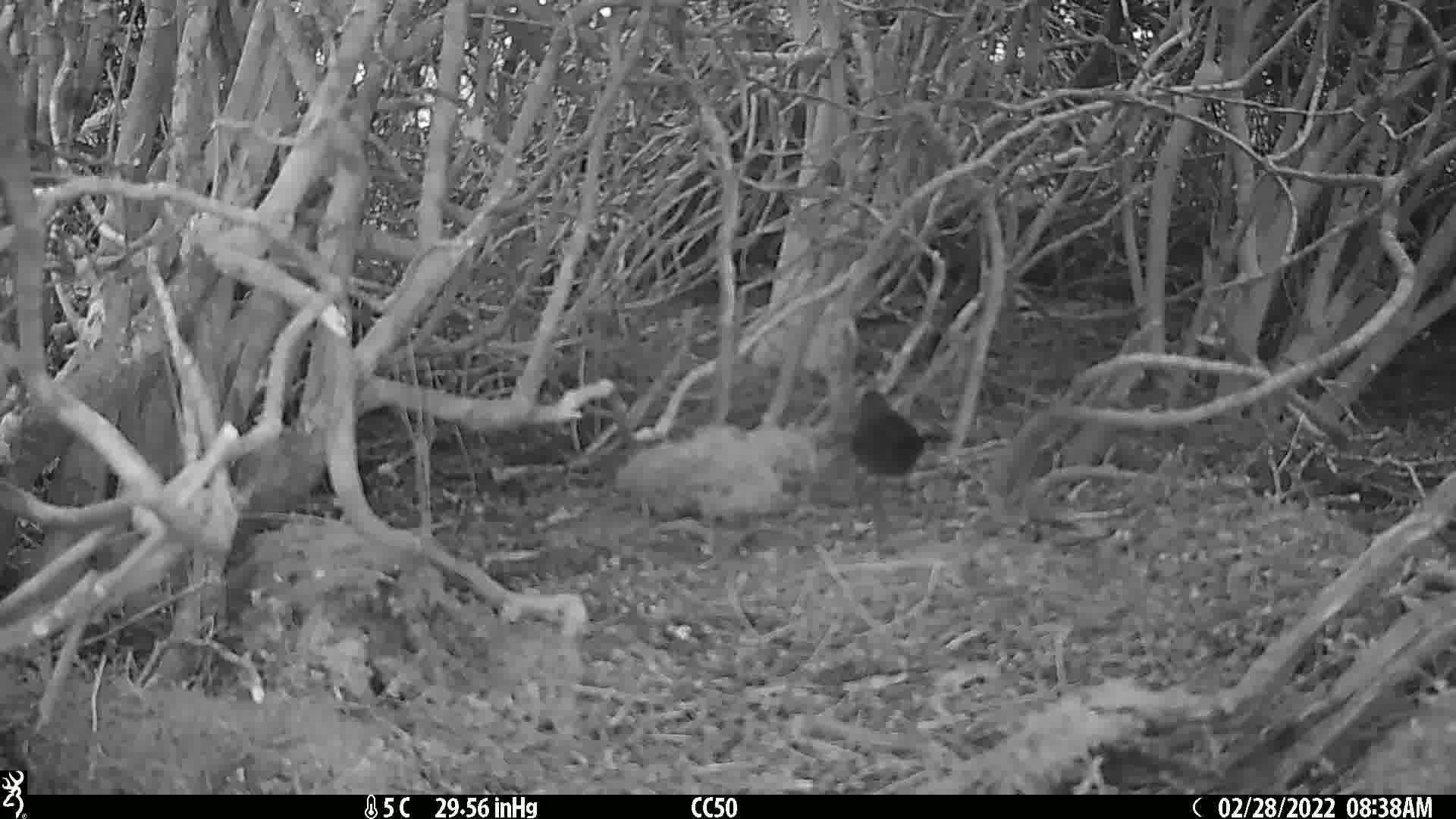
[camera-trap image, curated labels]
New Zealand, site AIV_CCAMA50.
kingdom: Animalia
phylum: Chordata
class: Aves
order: Passeriformes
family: Turdidae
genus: Turdus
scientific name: Turdus merula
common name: eurasian blackbird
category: blackbird